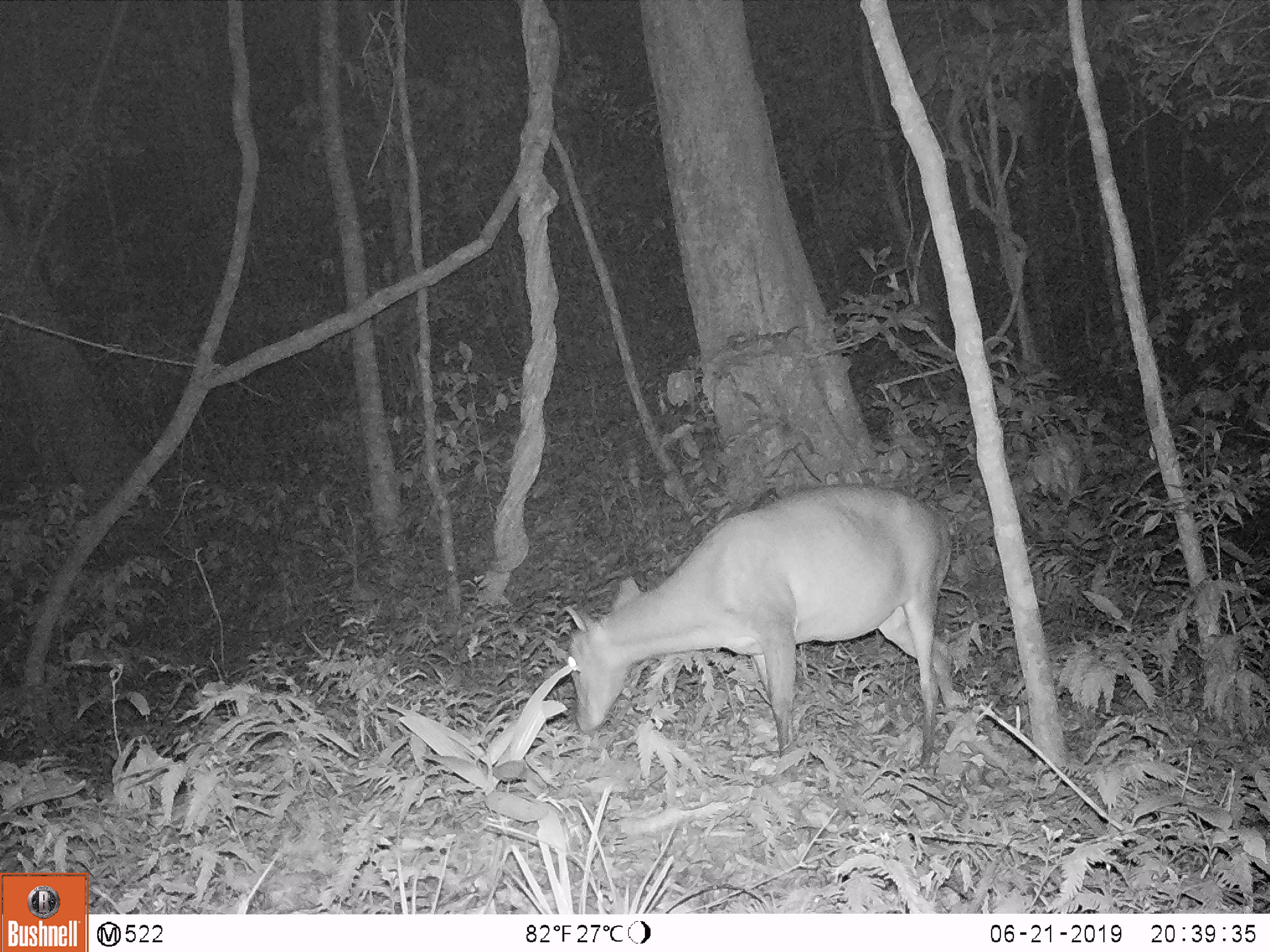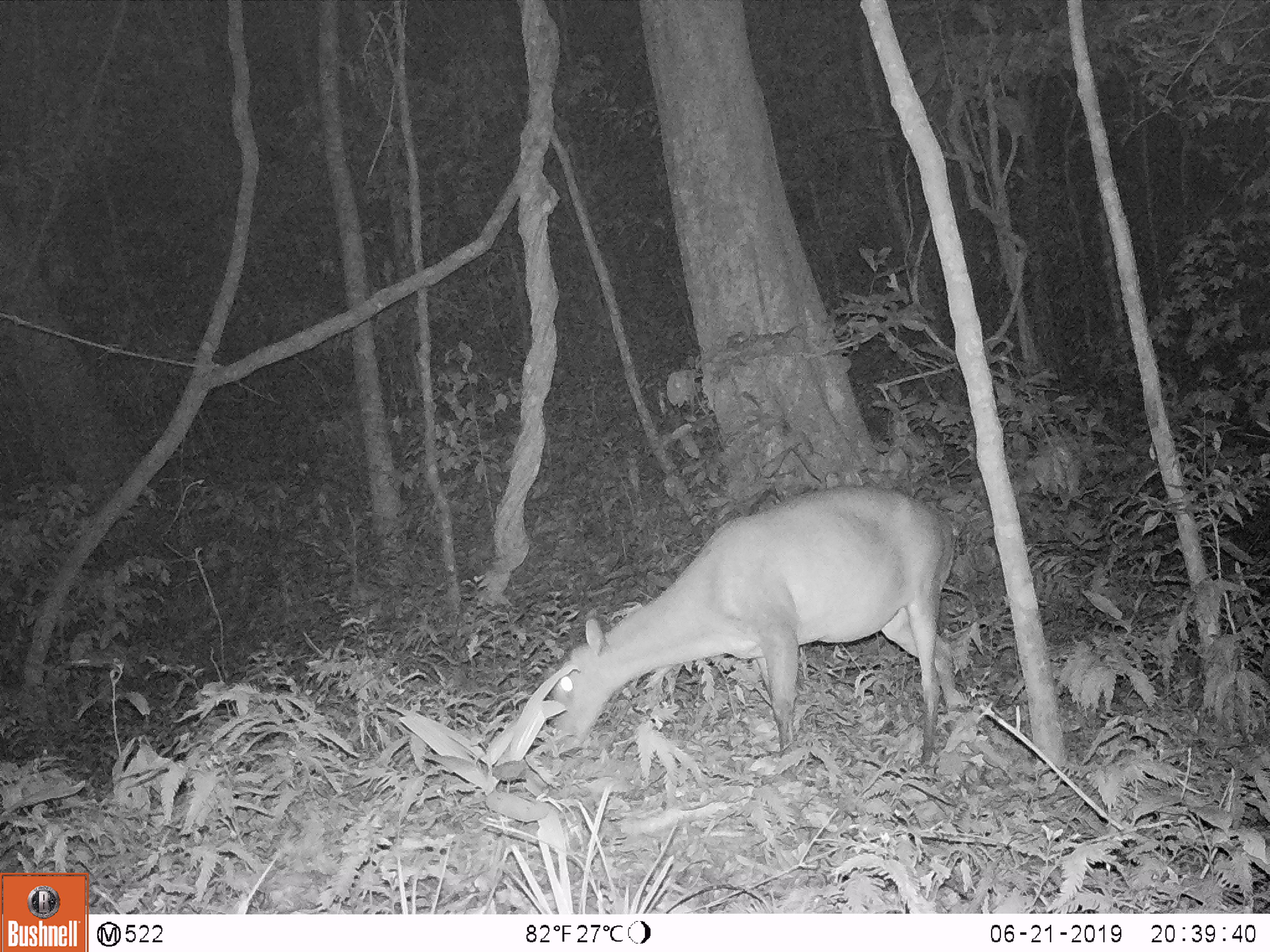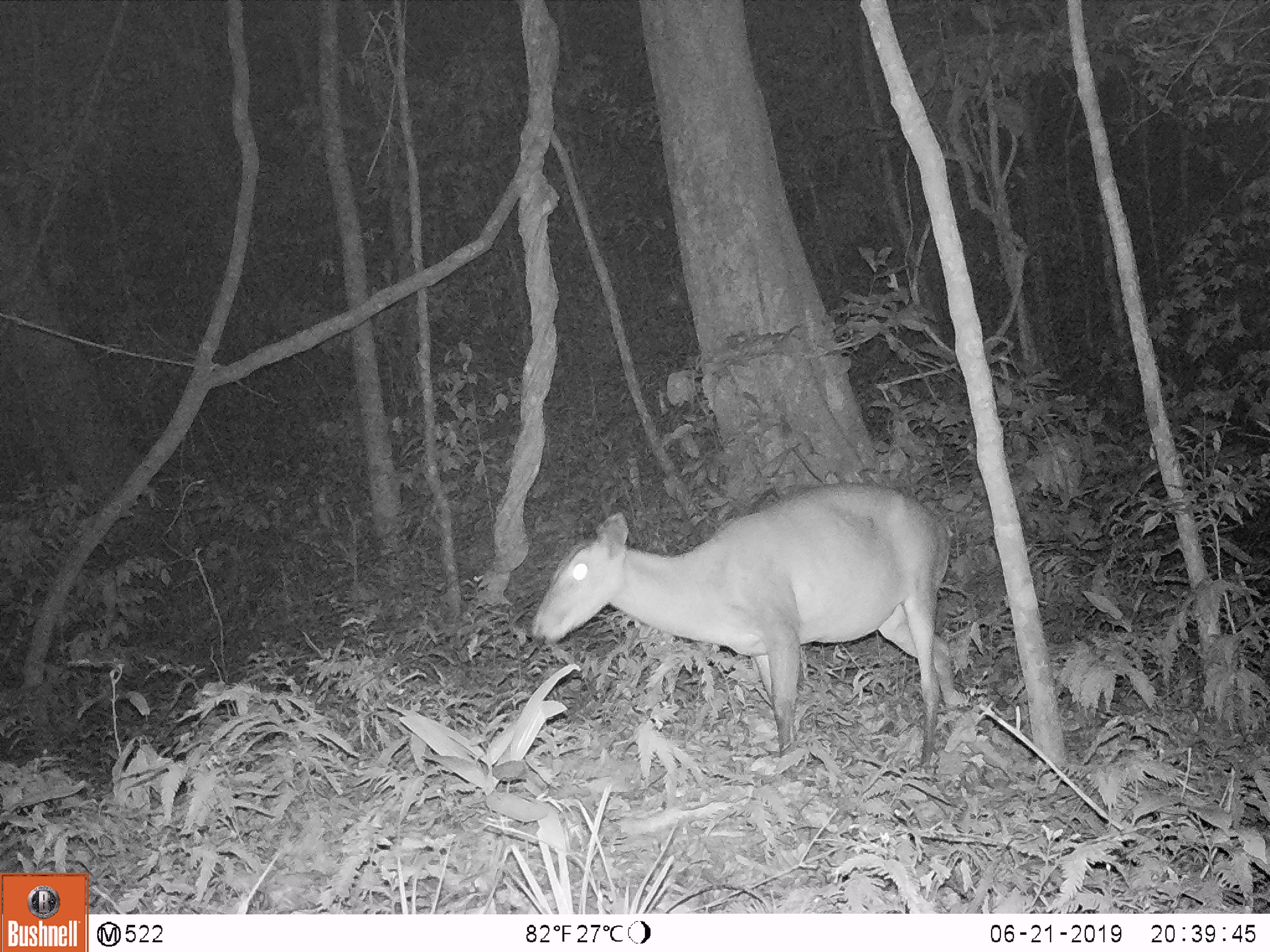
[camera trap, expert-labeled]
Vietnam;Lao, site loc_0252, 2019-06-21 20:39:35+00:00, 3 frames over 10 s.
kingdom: Animalia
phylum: Chordata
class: Mammalia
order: Artiodactyla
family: Cervidae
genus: Muntiacus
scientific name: Muntiacus vuquangensis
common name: large-antlered muntjac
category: large antlered muntjac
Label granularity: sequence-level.